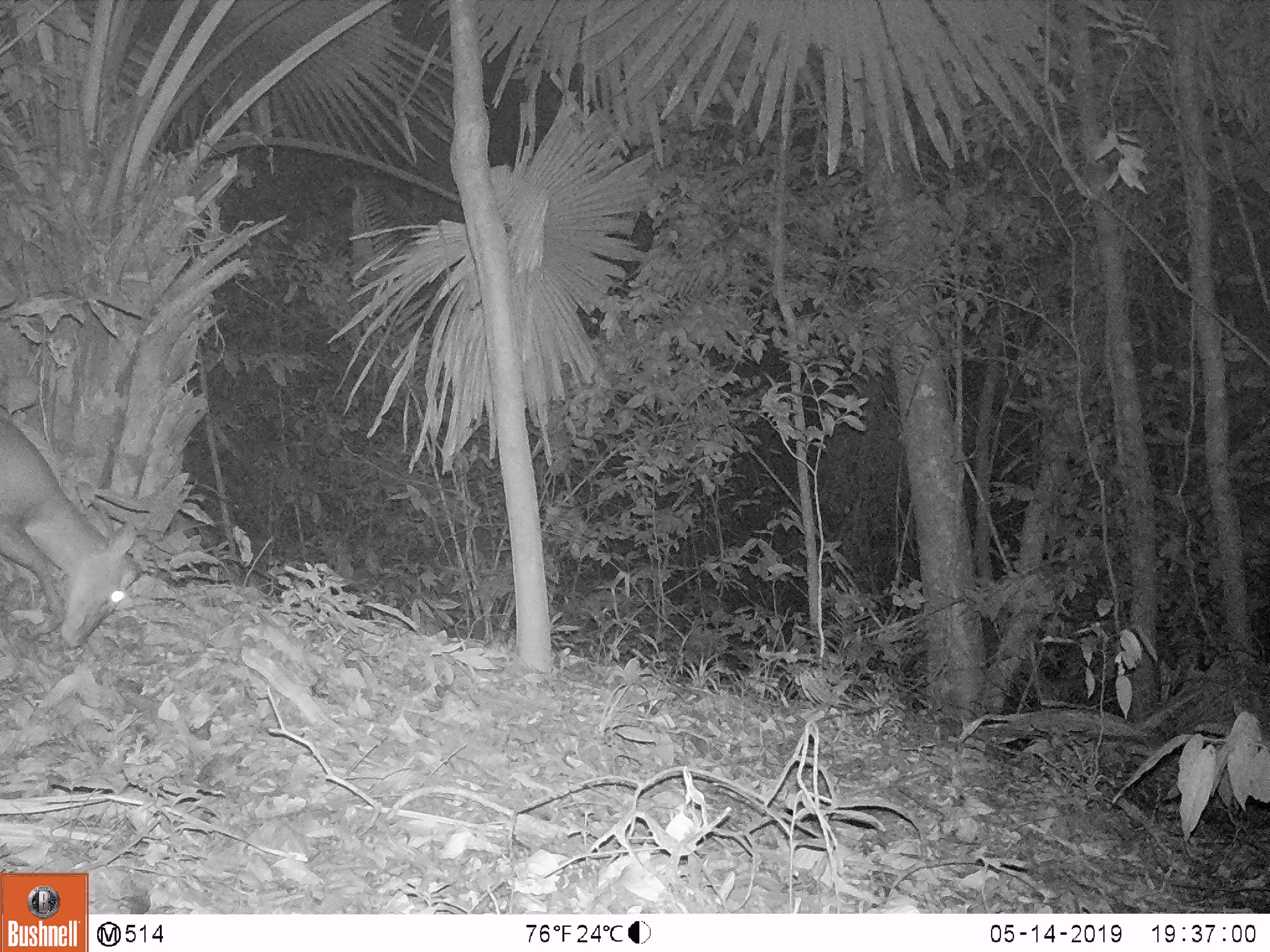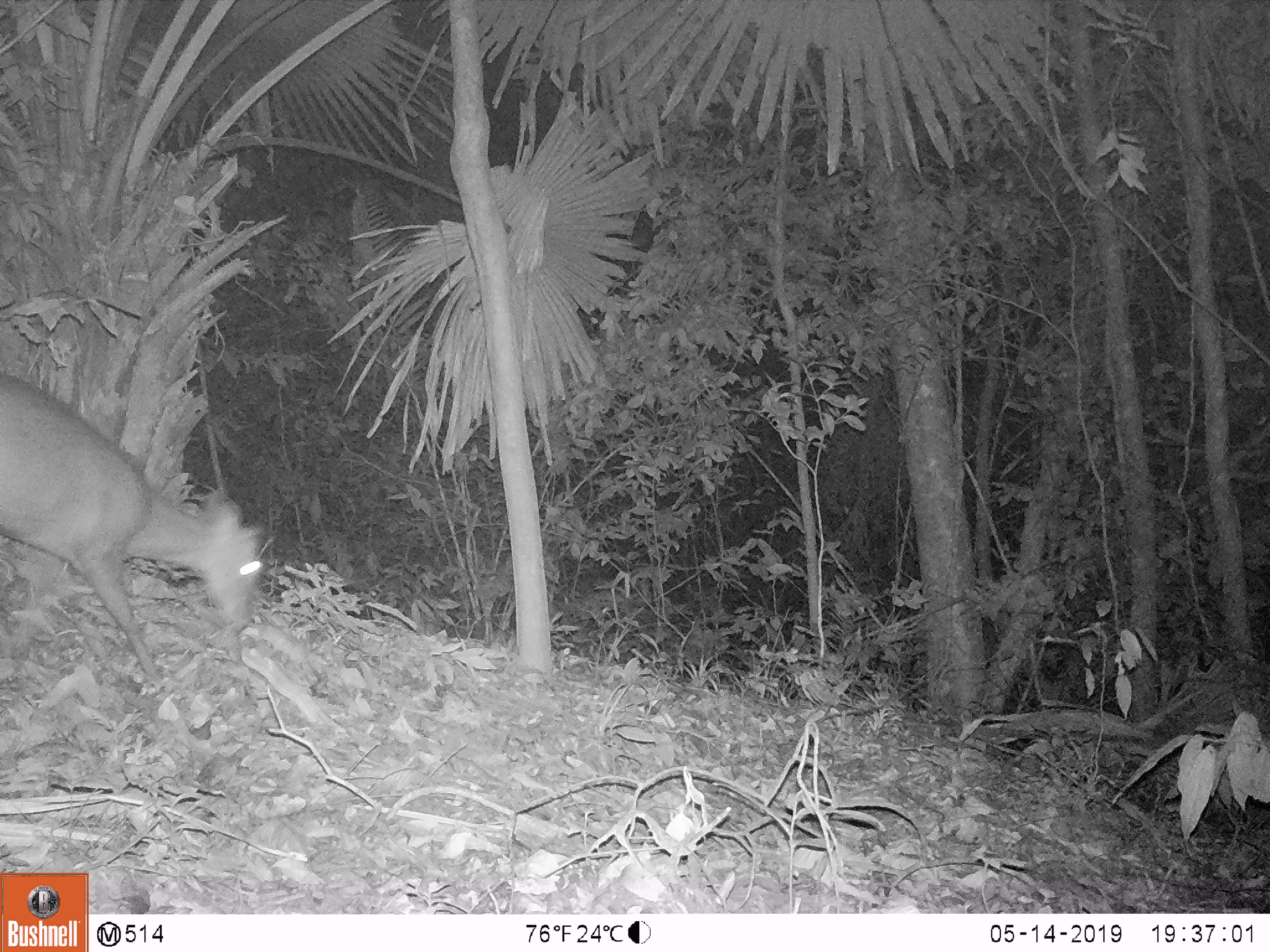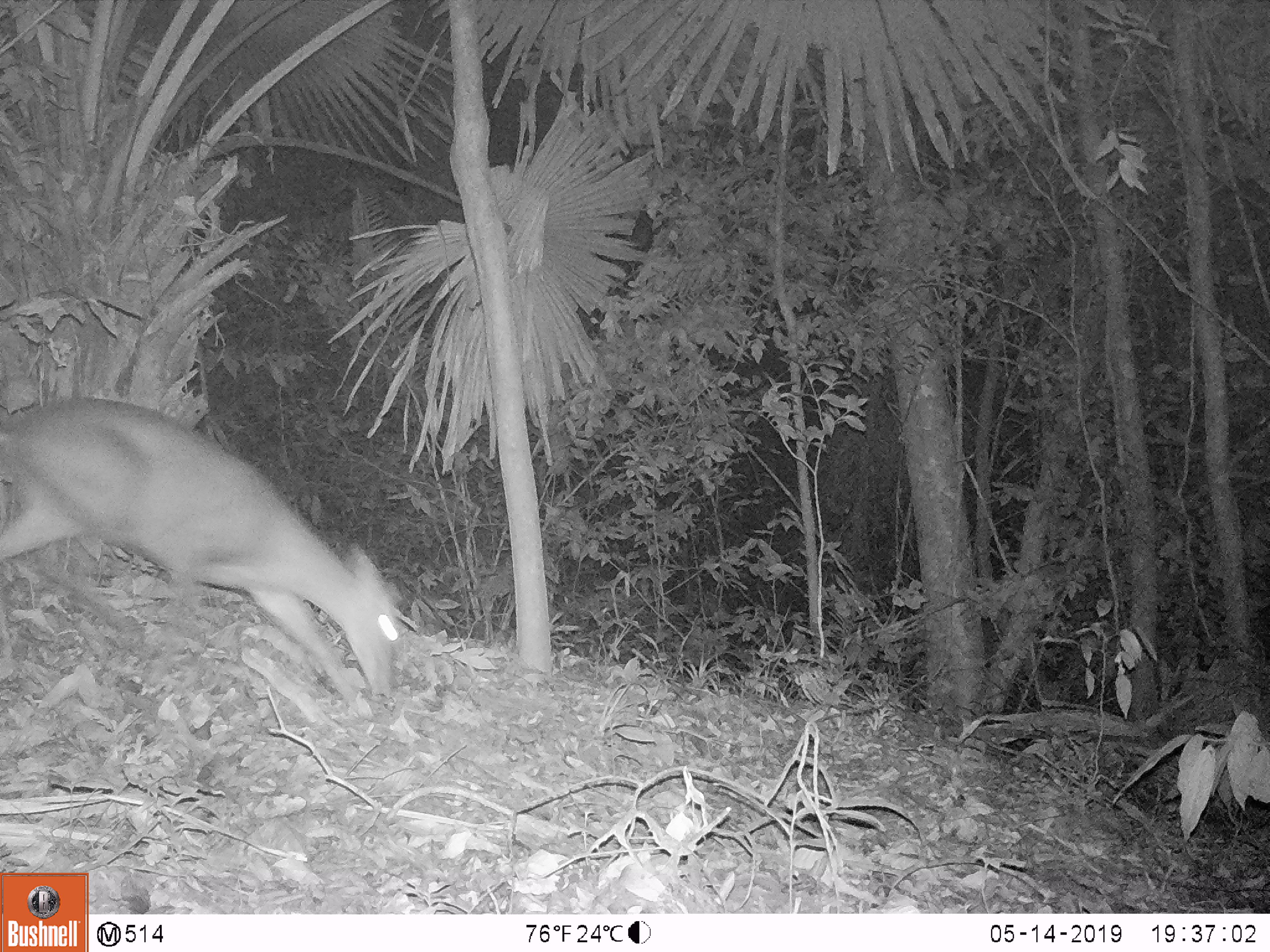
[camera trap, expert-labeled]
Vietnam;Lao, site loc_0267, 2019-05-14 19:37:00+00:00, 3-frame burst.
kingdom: Animalia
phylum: Chordata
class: Mammalia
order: Artiodactyla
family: Cervidae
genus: Muntiacus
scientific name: Muntiacus rooseveltorum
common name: roosevelt's muntjac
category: roosevelts muntjac group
Roosevelts muntjac group (roosevelt's muntjac) (Muntiacus rooseveltorum). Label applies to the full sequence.